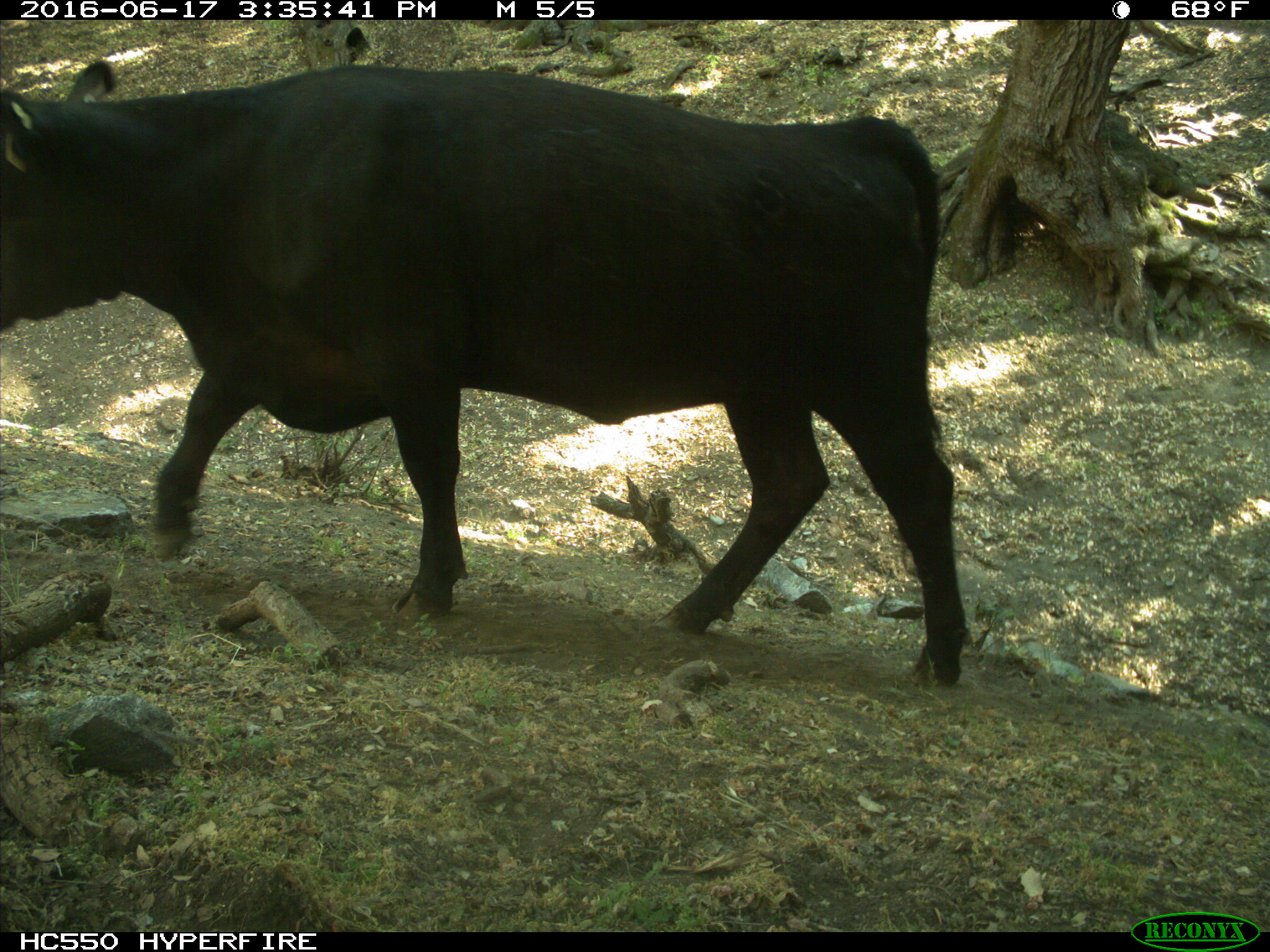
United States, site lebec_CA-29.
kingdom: Animalia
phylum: Chordata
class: Mammalia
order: Artiodactyla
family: Bovidae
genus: Bos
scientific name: Bos taurus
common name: domestic cow